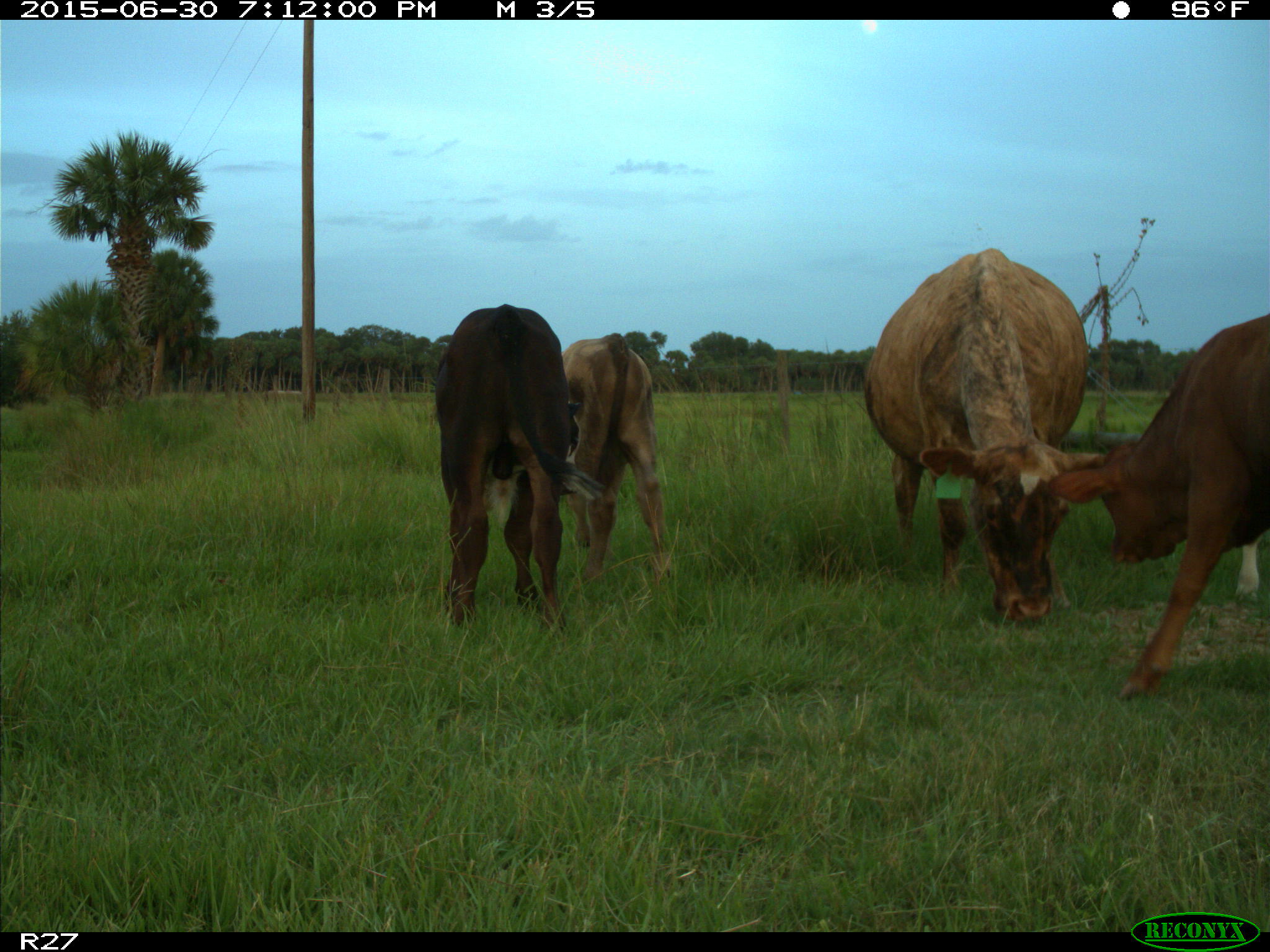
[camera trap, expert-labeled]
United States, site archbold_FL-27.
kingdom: Animalia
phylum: Chordata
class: Mammalia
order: Artiodactyla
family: Bovidae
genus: Bos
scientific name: Bos taurus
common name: domestic cow